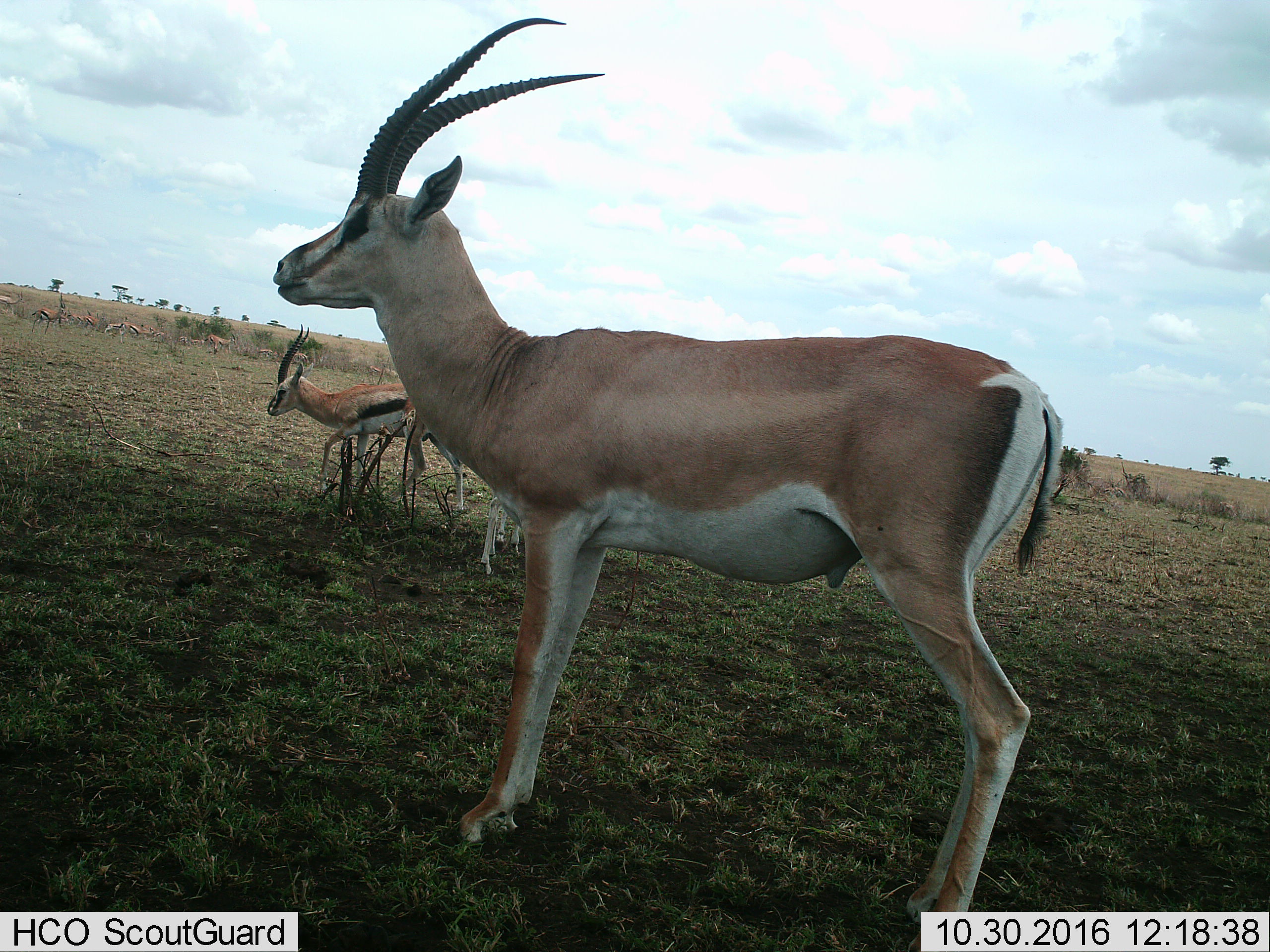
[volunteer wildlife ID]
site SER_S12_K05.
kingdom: Animalia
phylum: Chordata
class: Mammalia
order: Artiodactyla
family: Bovidae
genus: Nanger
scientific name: Nanger granti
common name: grant's gazelle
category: gazellegrants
Gazellegrants (grant's gazelle) (Nanger granti), count 1. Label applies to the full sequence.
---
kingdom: Animalia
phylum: Chordata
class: Mammalia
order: Artiodactyla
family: Bovidae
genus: Eudorcas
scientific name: Eudorcas thomsonii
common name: thomson's gazelle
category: gazellethomsons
Gazellethomsons (thomson's gazelle) (Eudorcas thomsonii), count 11-50. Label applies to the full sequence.